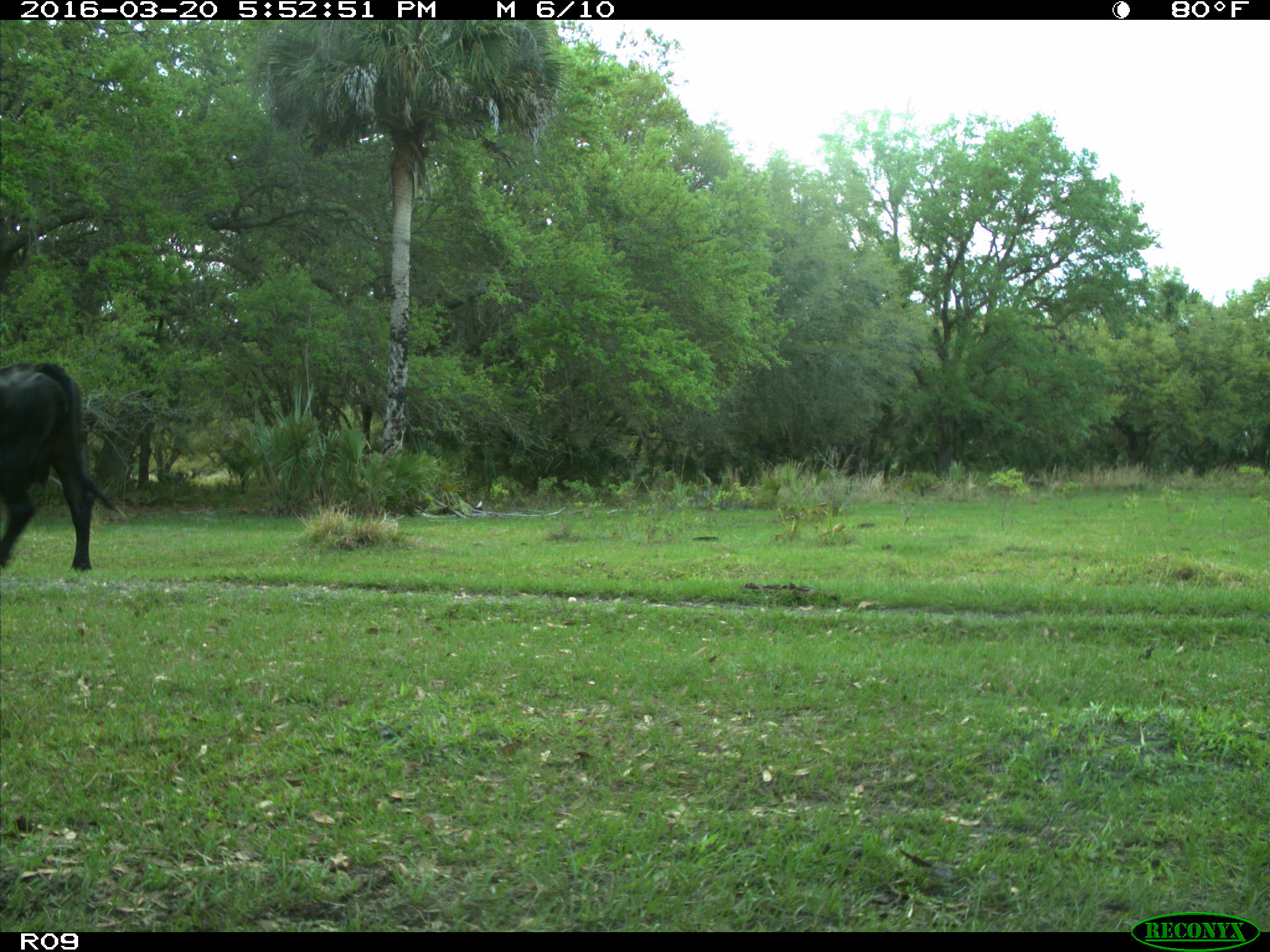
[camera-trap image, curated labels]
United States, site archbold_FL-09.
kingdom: Animalia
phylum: Chordata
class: Mammalia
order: Artiodactyla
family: Bovidae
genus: Bos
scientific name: Bos taurus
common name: domestic cow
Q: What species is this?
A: Bos taurus (domestic cow).